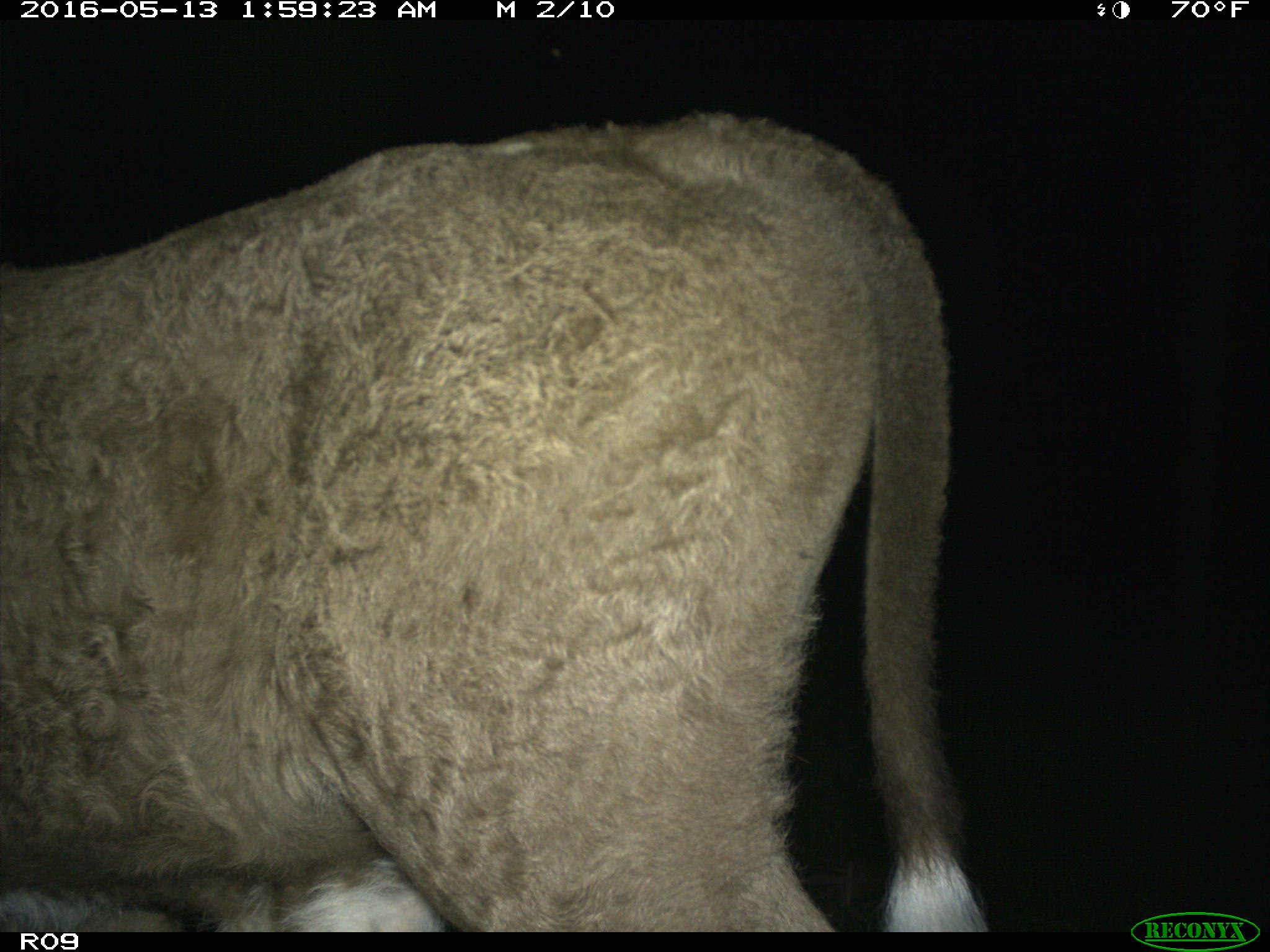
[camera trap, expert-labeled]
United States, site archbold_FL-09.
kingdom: Animalia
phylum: Chordata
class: Mammalia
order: Artiodactyla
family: Bovidae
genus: Bos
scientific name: Bos taurus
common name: domestic cow